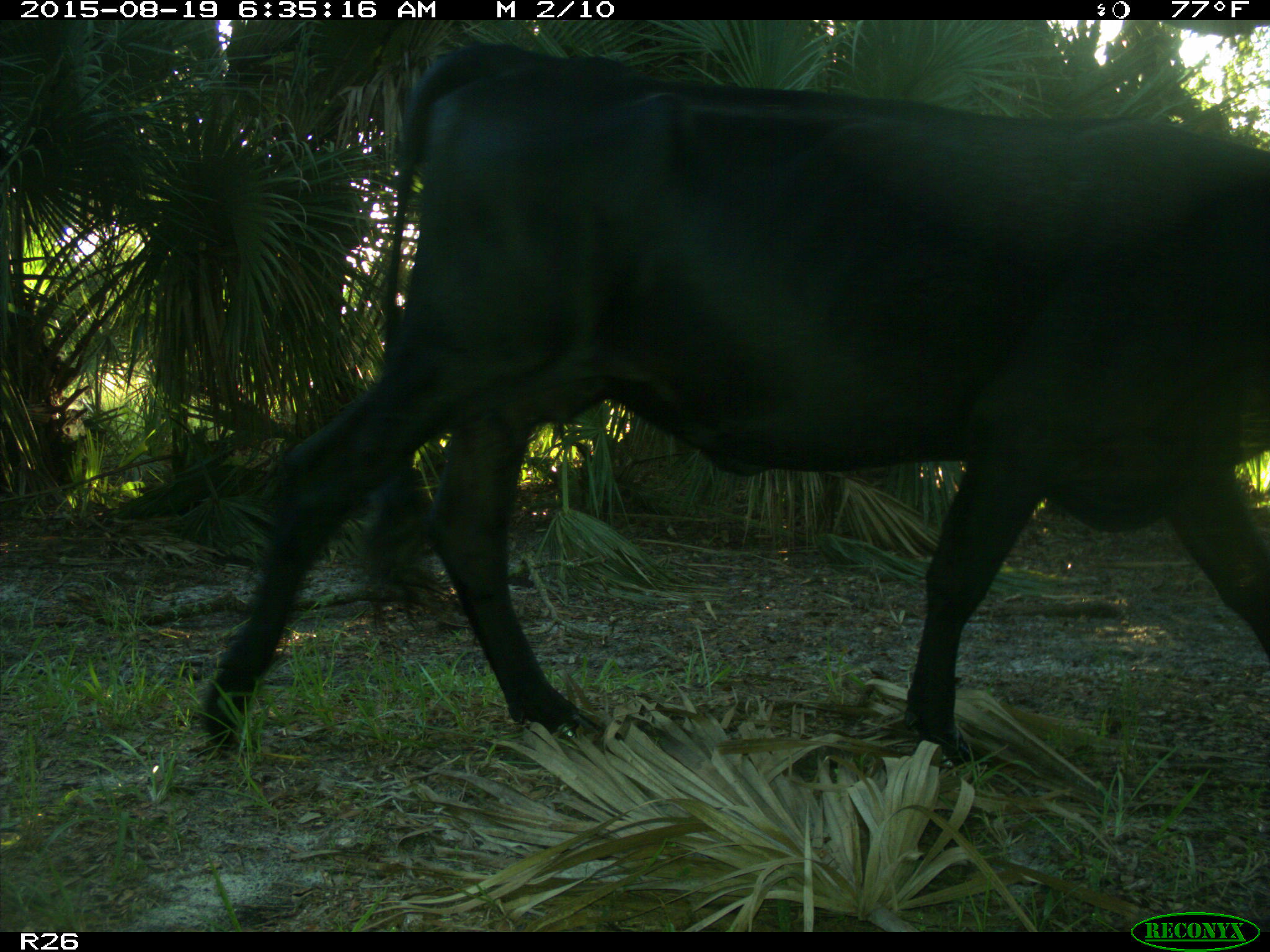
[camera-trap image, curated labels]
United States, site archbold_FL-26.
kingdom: Animalia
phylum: Chordata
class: Mammalia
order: Artiodactyla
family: Bovidae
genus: Bos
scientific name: Bos taurus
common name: domestic cow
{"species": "Bos taurus (domestic cow)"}